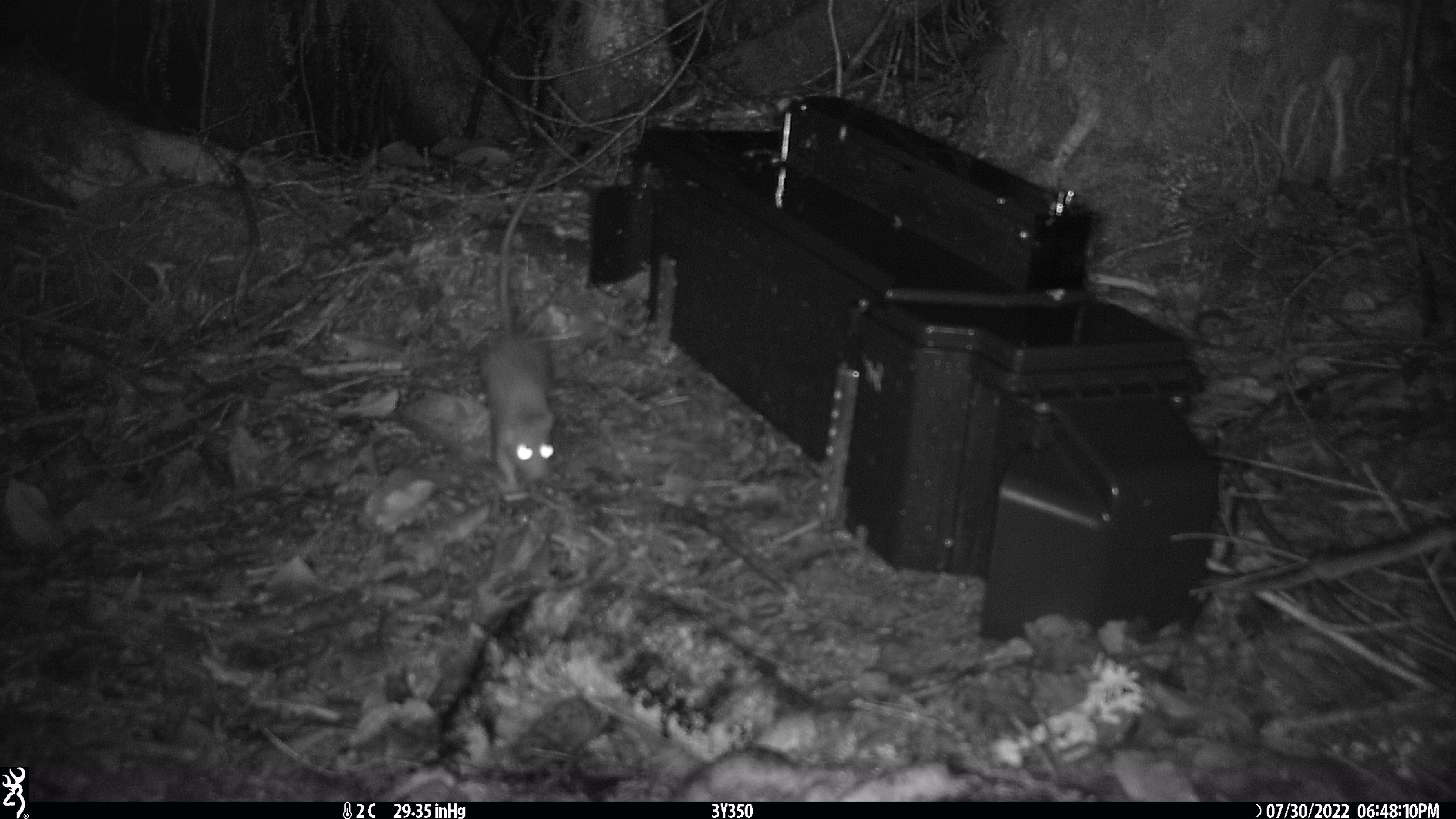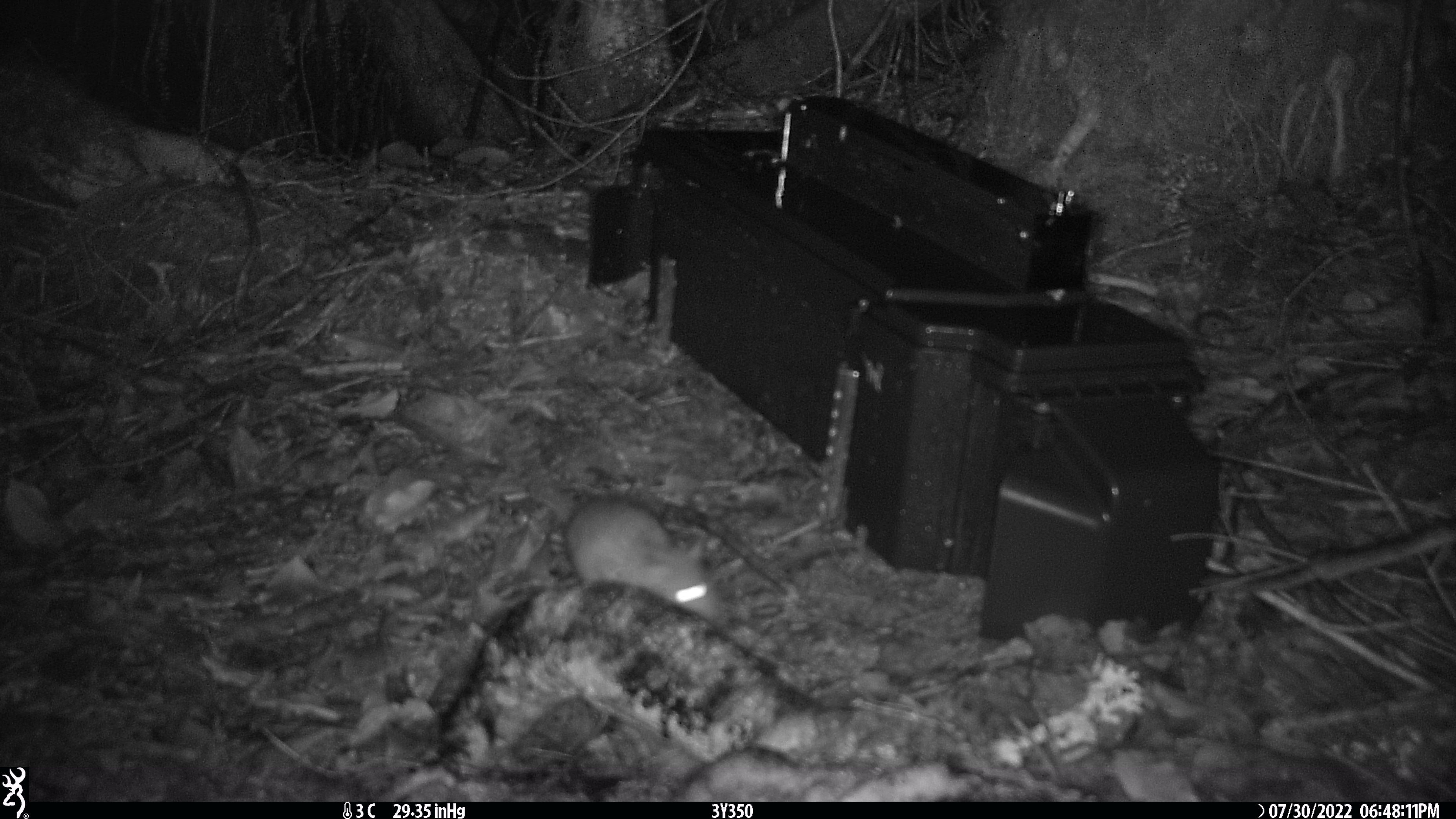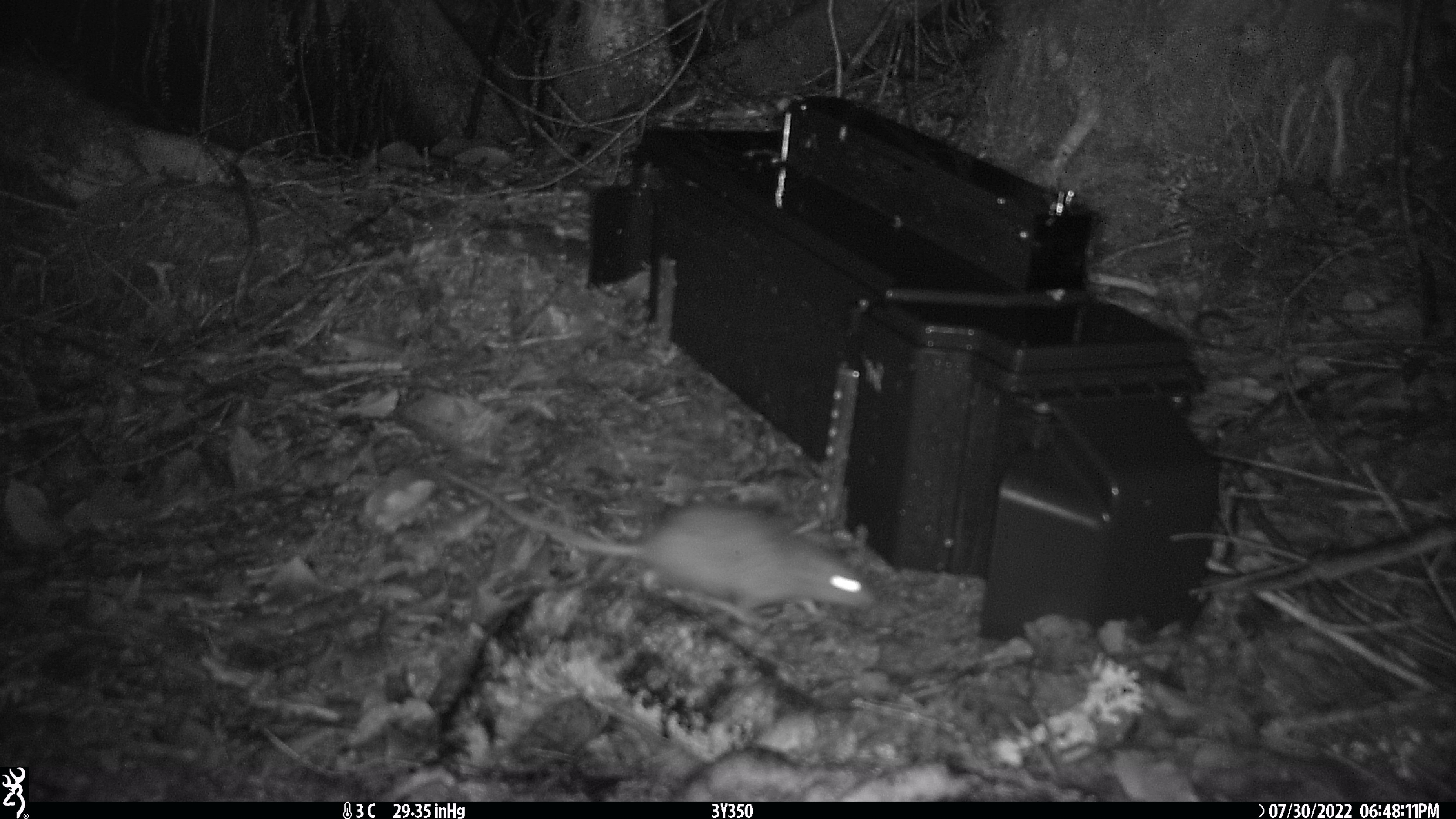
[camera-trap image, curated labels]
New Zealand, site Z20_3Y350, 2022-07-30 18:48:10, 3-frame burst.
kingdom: Animalia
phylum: Chordata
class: Mammalia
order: Rodentia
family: Muridae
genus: Rattus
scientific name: Rattus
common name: rat